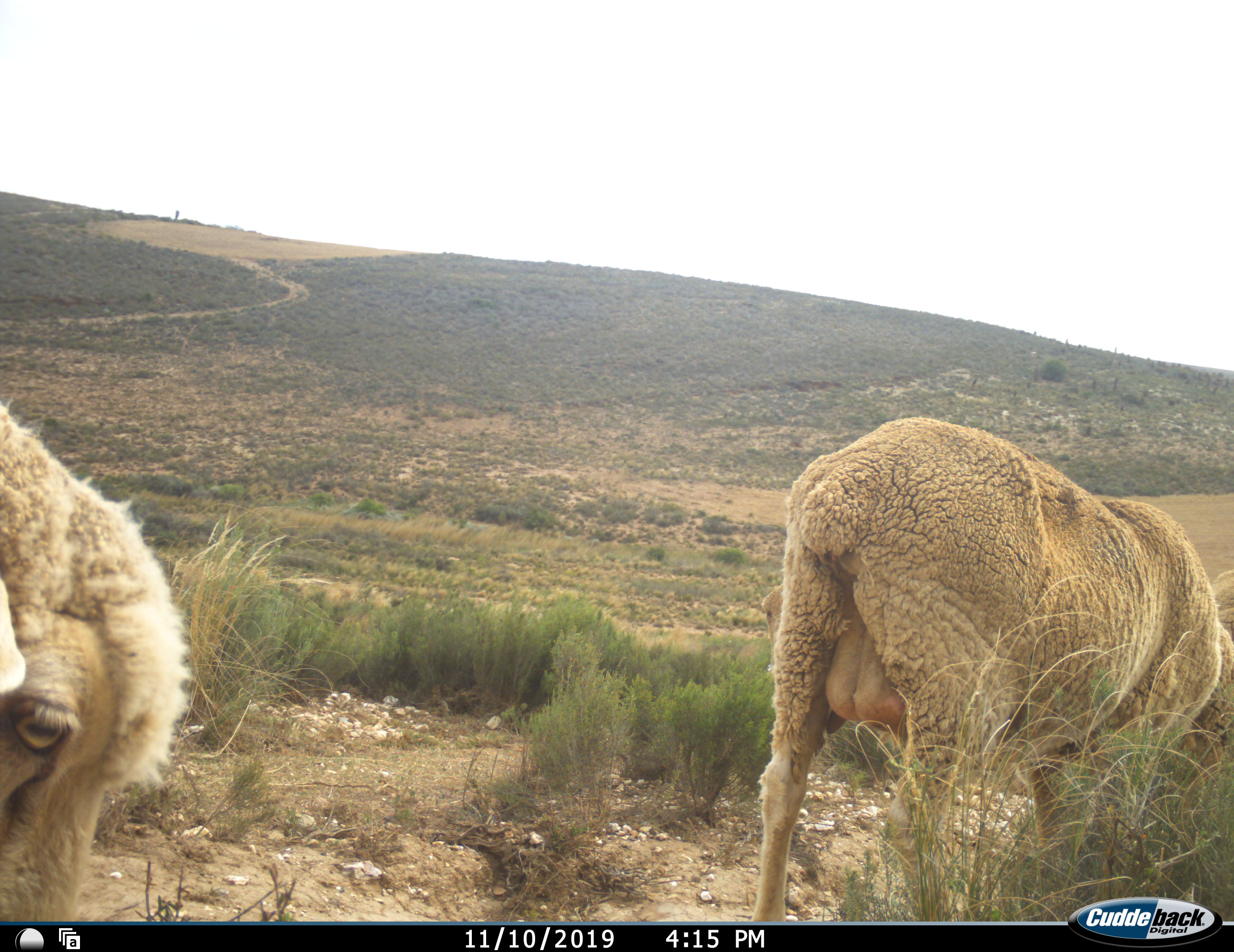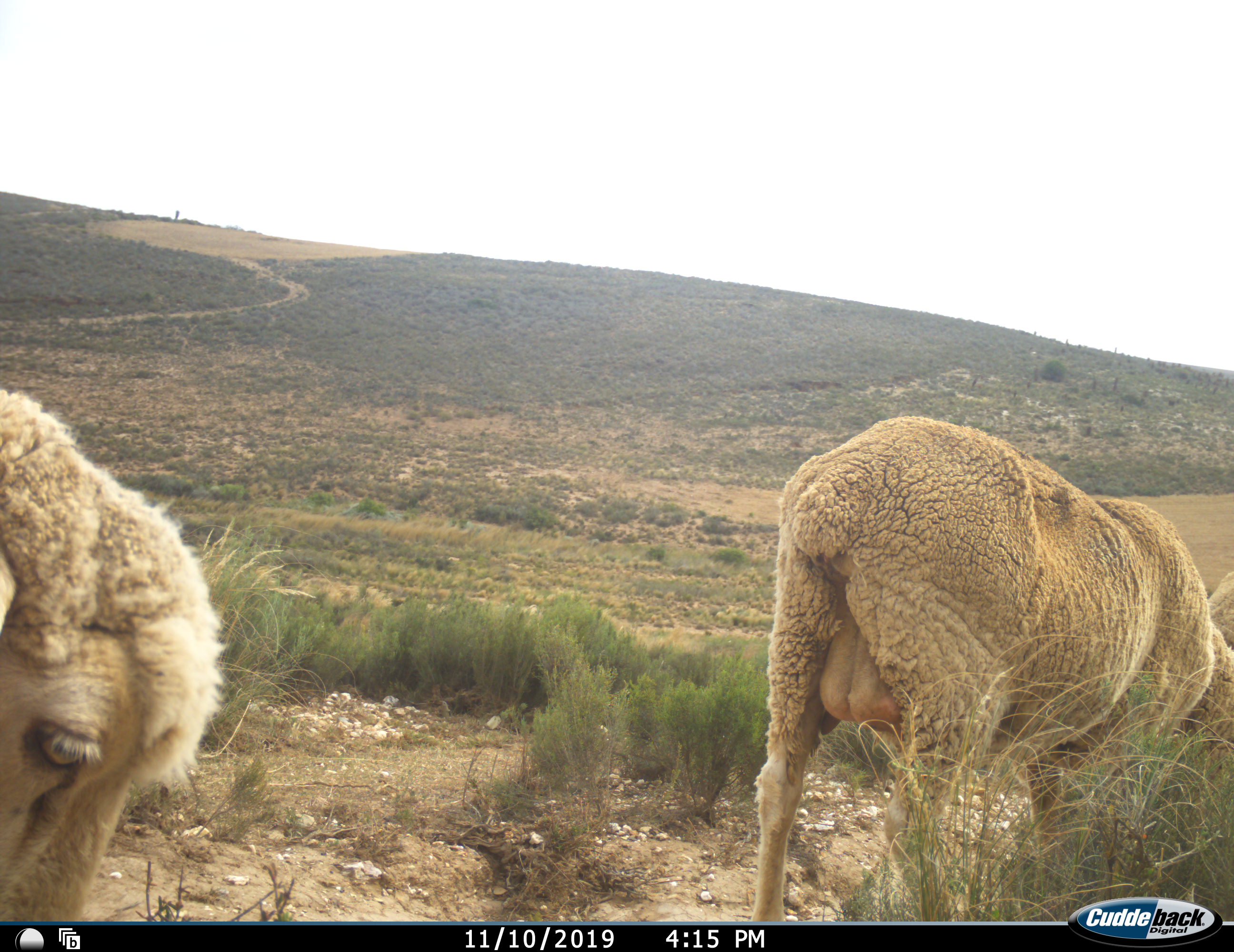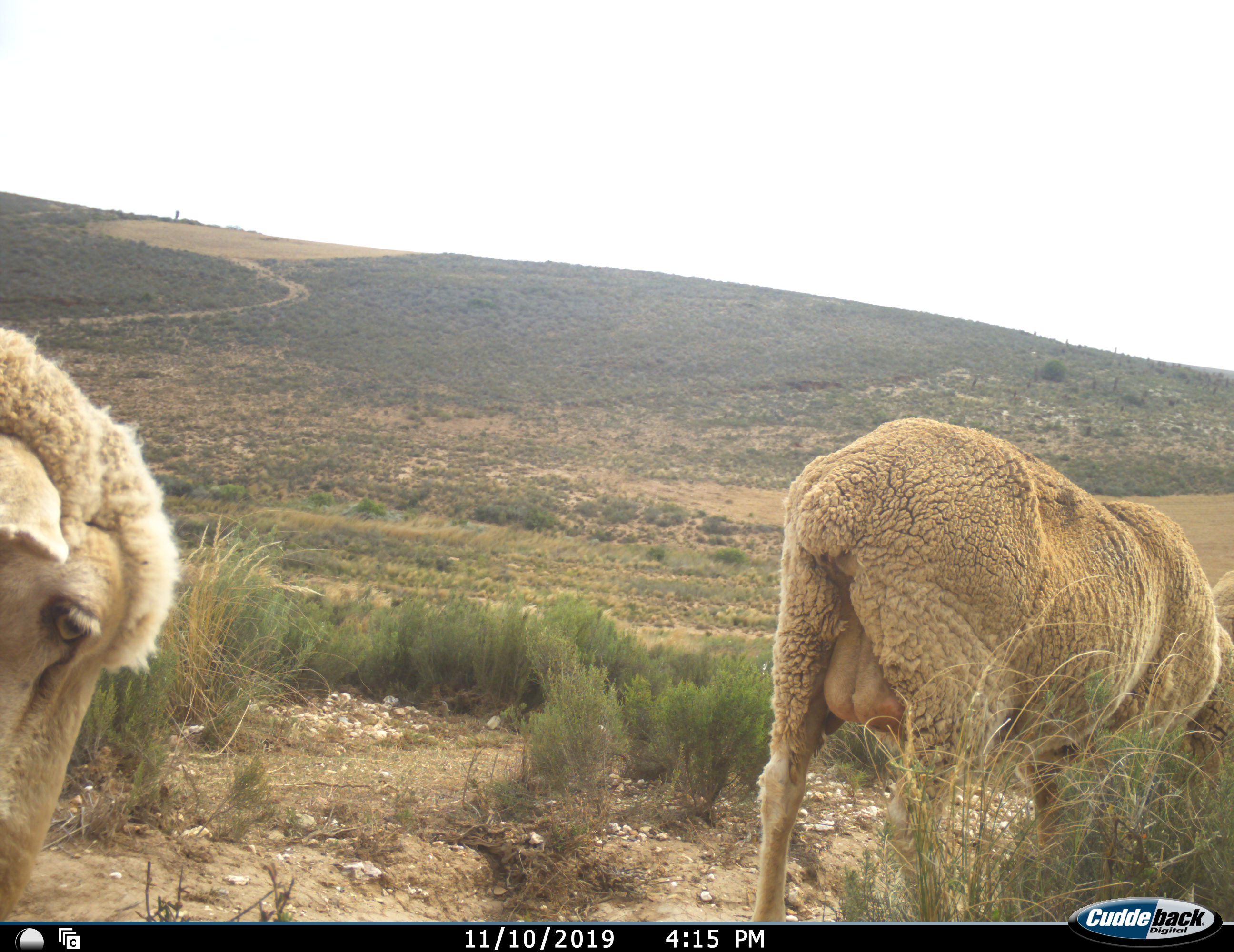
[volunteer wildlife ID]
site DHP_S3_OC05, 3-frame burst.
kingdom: Animalia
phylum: Chordata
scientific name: Vertebrata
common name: domestic animal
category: domesticanimal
Domesticanimal (domestic animal) (Vertebrata), count 3. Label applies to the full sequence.